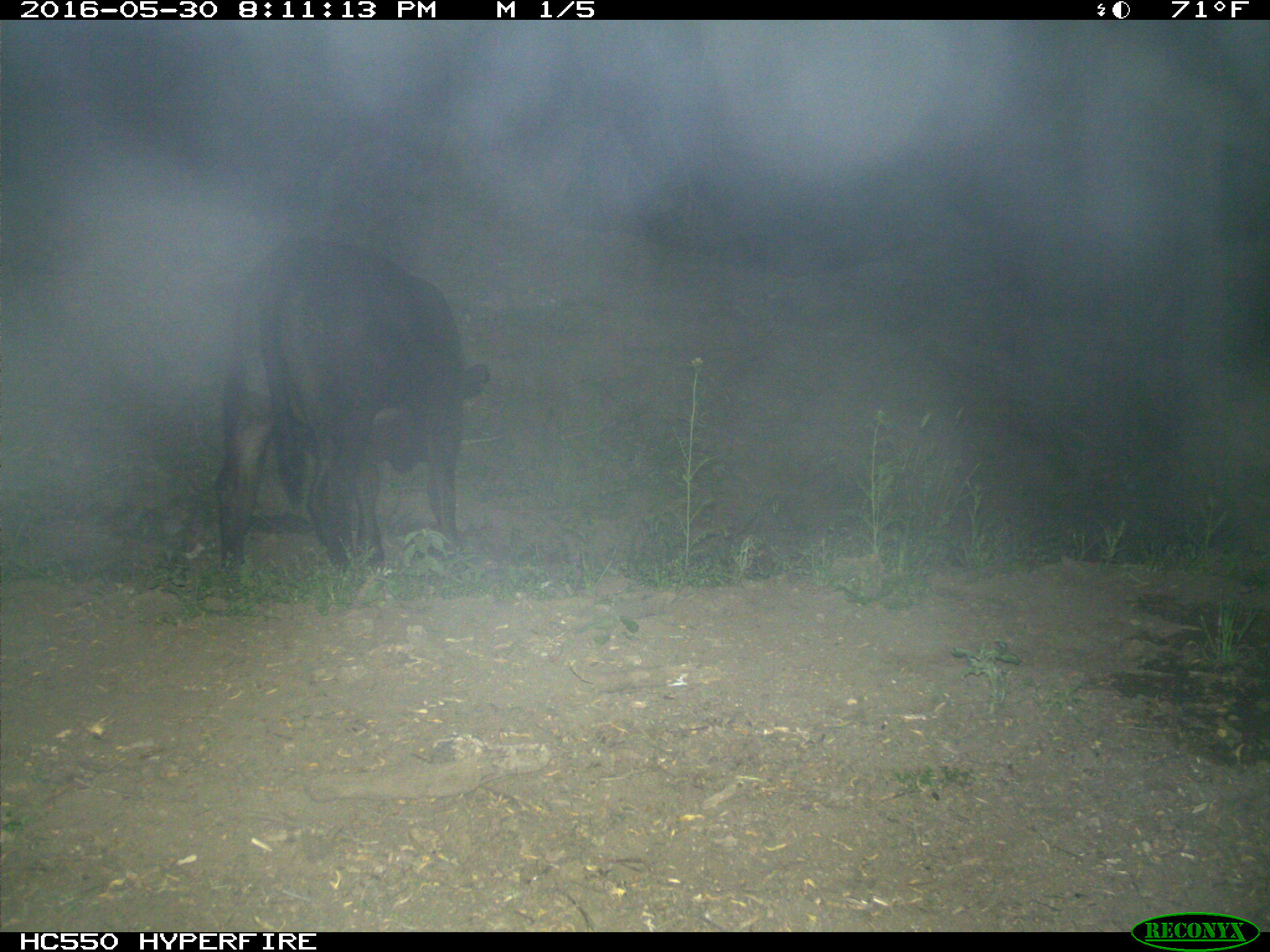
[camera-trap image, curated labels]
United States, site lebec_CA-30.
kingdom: Animalia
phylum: Chordata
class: Mammalia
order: Artiodactyla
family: Bovidae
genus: Bos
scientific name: Bos taurus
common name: domestic cow